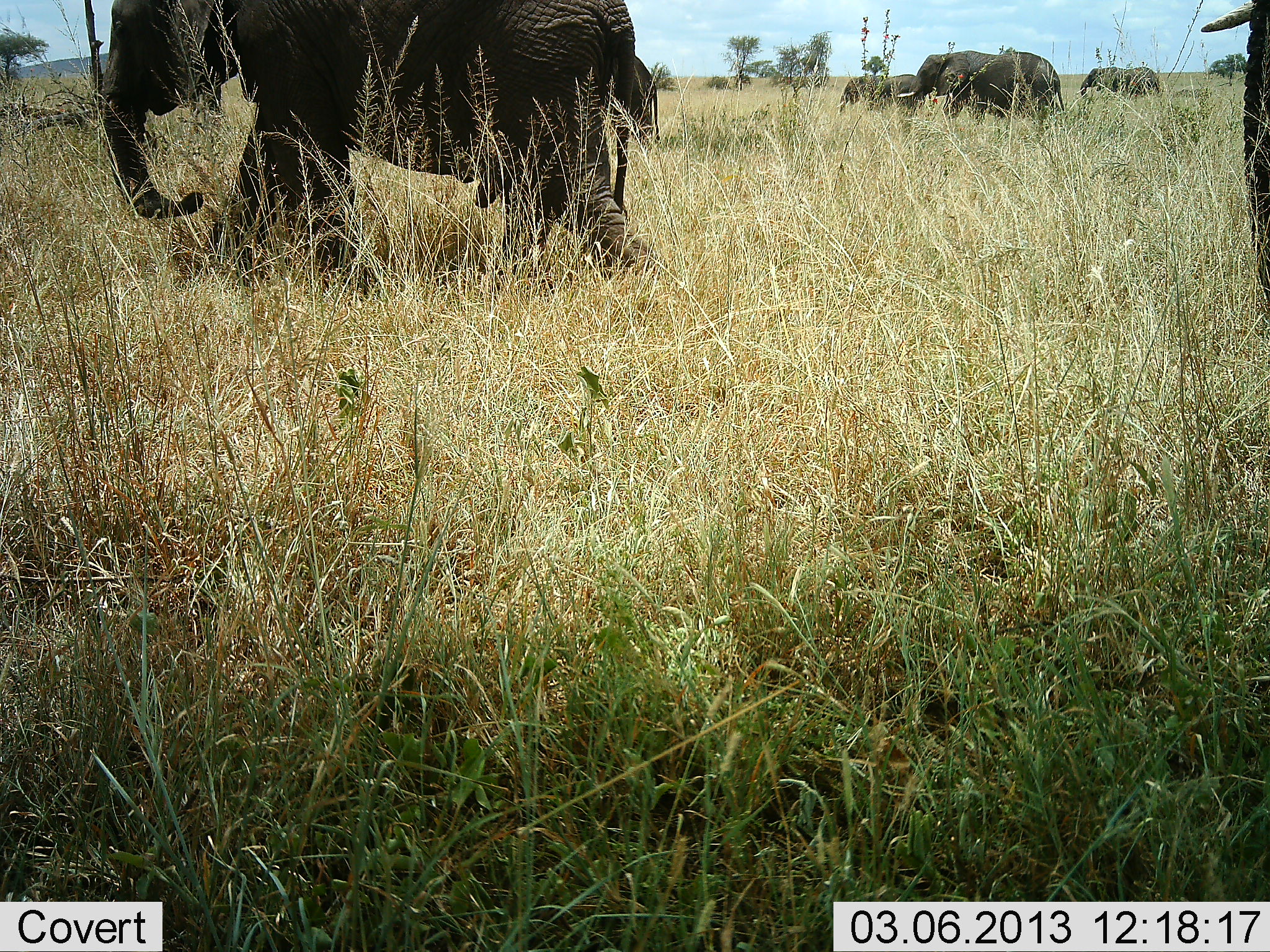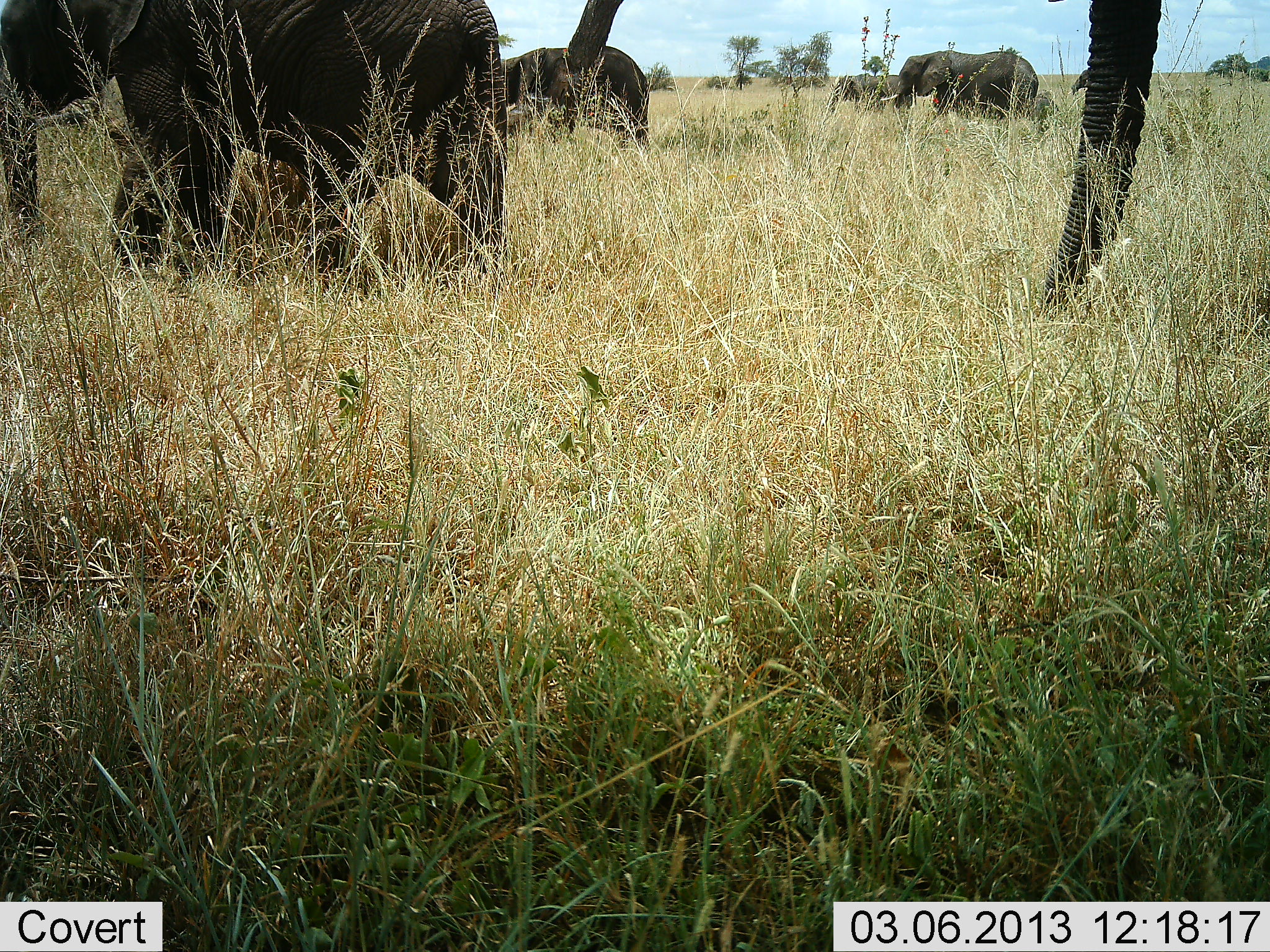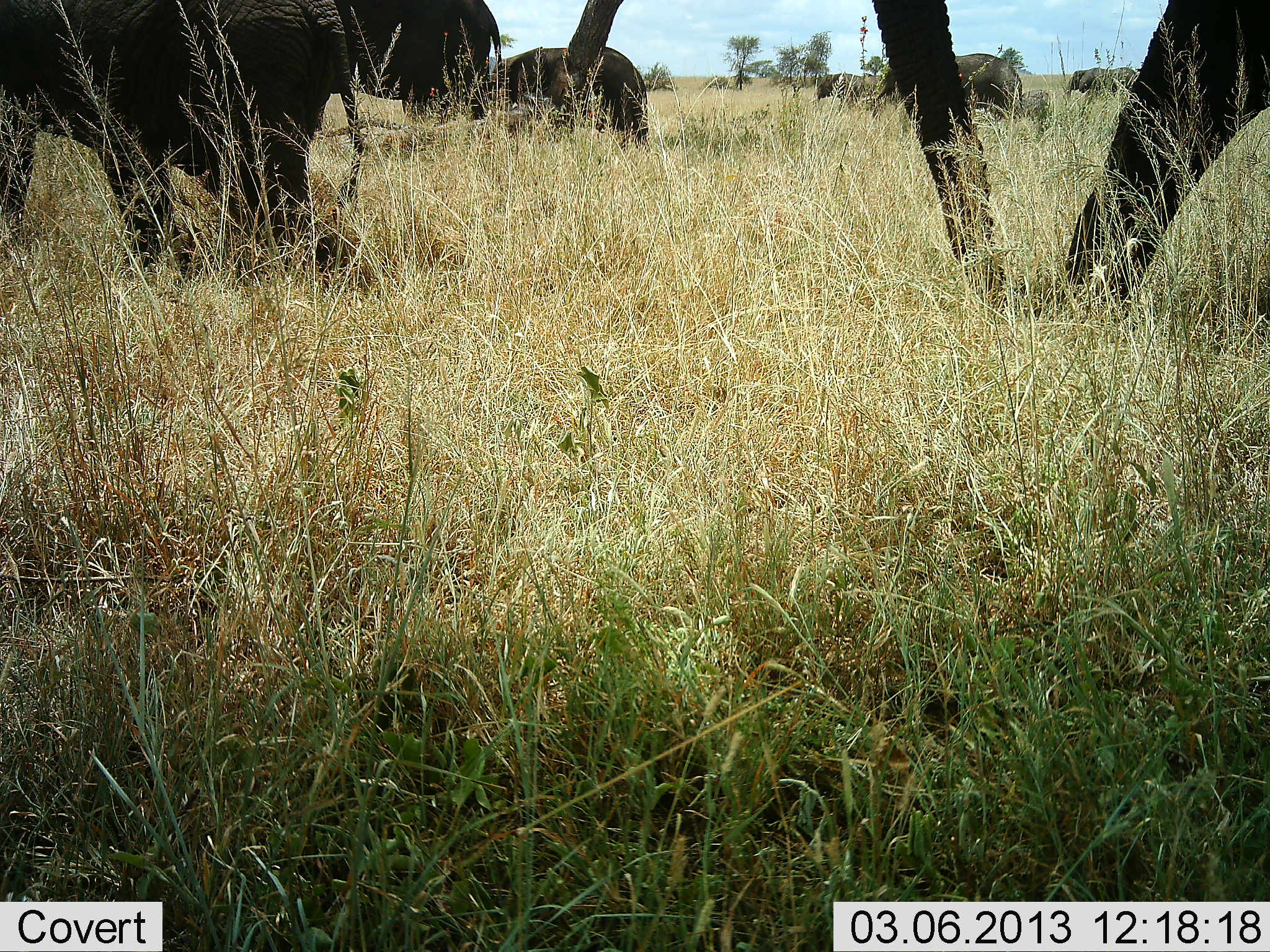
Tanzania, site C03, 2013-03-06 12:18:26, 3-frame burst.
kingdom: Animalia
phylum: Chordata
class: Mammalia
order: Proboscidea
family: Elephantidae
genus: Loxodonta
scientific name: Loxodonta africana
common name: african bush elephant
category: elephant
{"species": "elephant (african bush elephant) (Loxodonta africana)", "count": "5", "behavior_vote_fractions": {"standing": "16%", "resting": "0%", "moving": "91%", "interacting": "3%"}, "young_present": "6%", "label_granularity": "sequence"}